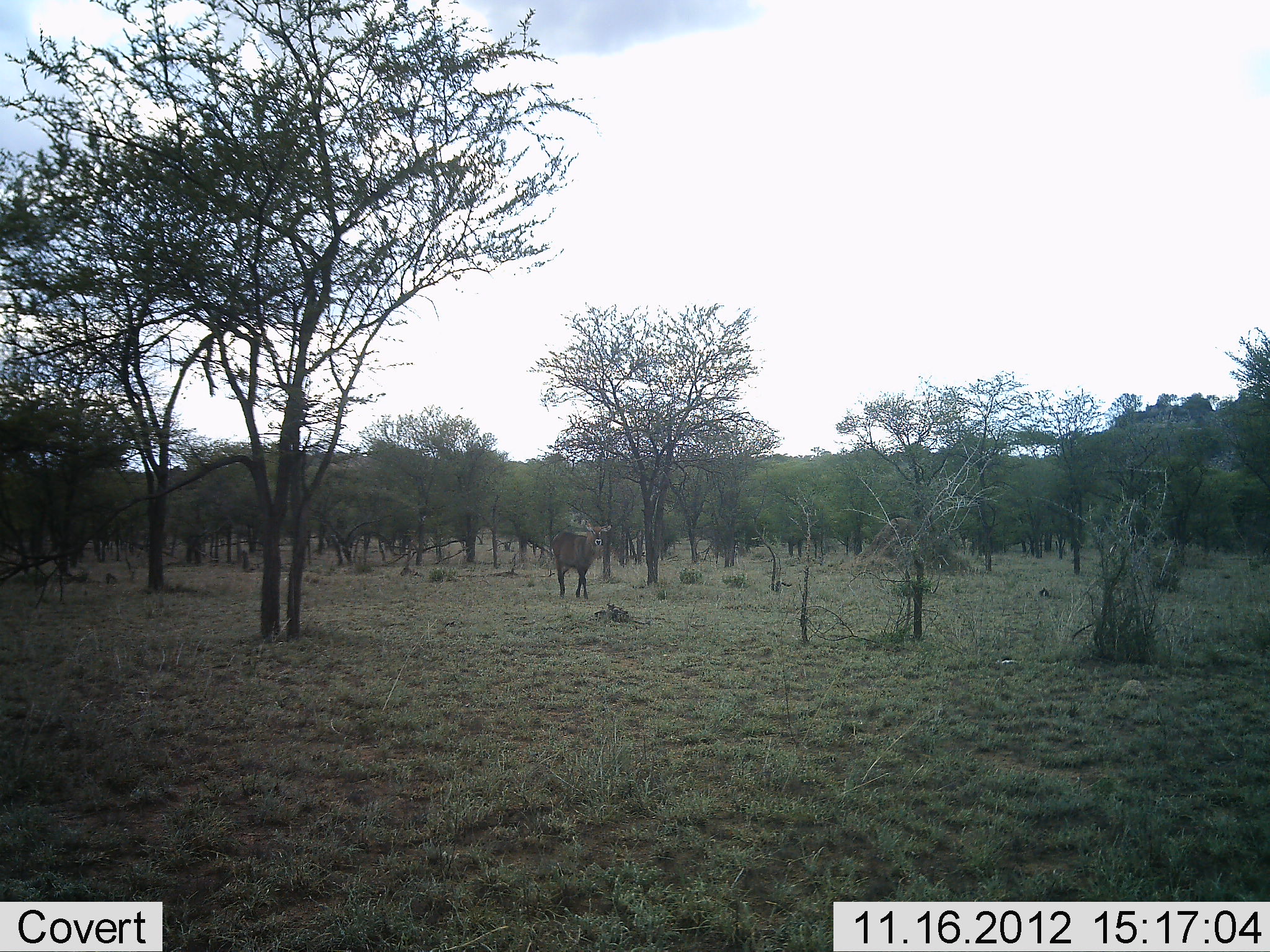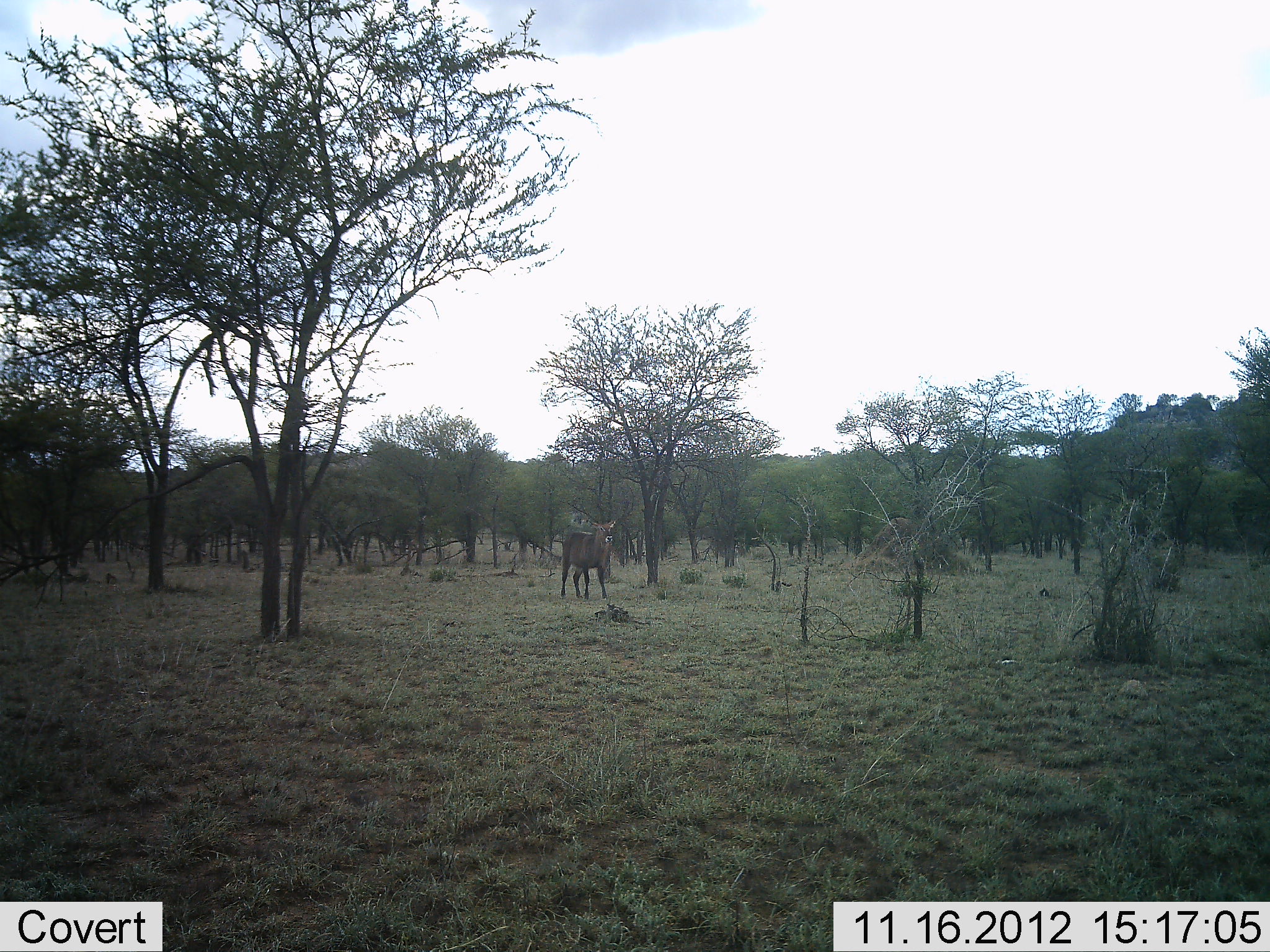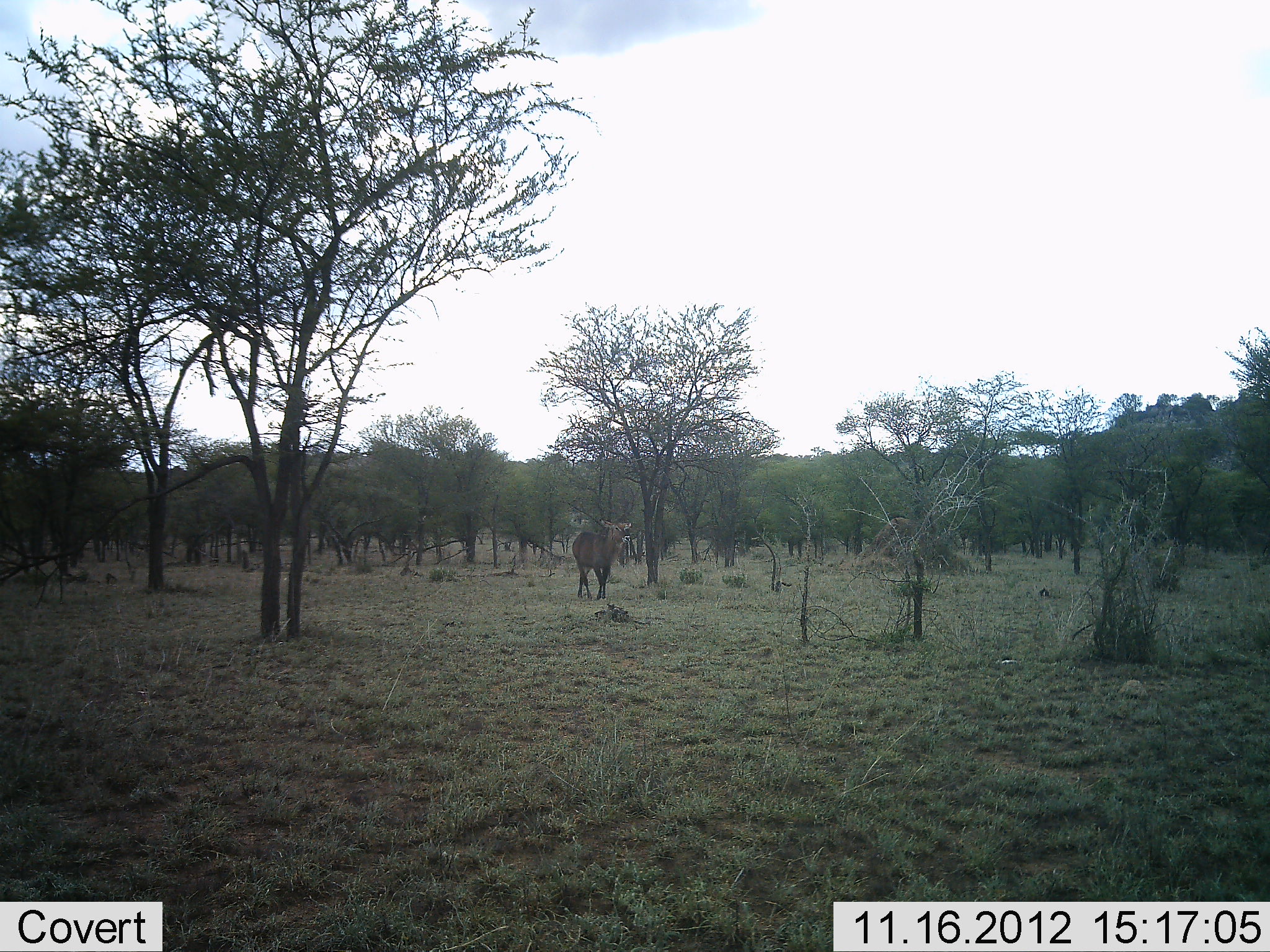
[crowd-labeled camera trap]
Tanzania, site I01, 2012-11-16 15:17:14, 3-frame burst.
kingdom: Animalia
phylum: Chordata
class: Mammalia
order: Artiodactyla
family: Bovidae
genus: Kobus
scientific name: Kobus ellipsiprymnus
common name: waterbuck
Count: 1.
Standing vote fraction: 11%.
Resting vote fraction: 0%.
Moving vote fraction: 89%.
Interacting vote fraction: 0%.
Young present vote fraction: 0%.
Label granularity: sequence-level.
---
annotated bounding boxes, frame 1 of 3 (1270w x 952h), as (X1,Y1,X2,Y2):
animal: (551,519,613,600)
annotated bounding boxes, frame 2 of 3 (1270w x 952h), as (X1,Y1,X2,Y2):
animal: (560,517,617,600)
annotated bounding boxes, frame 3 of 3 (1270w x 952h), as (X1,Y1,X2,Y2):
animal: (571,517,634,601)